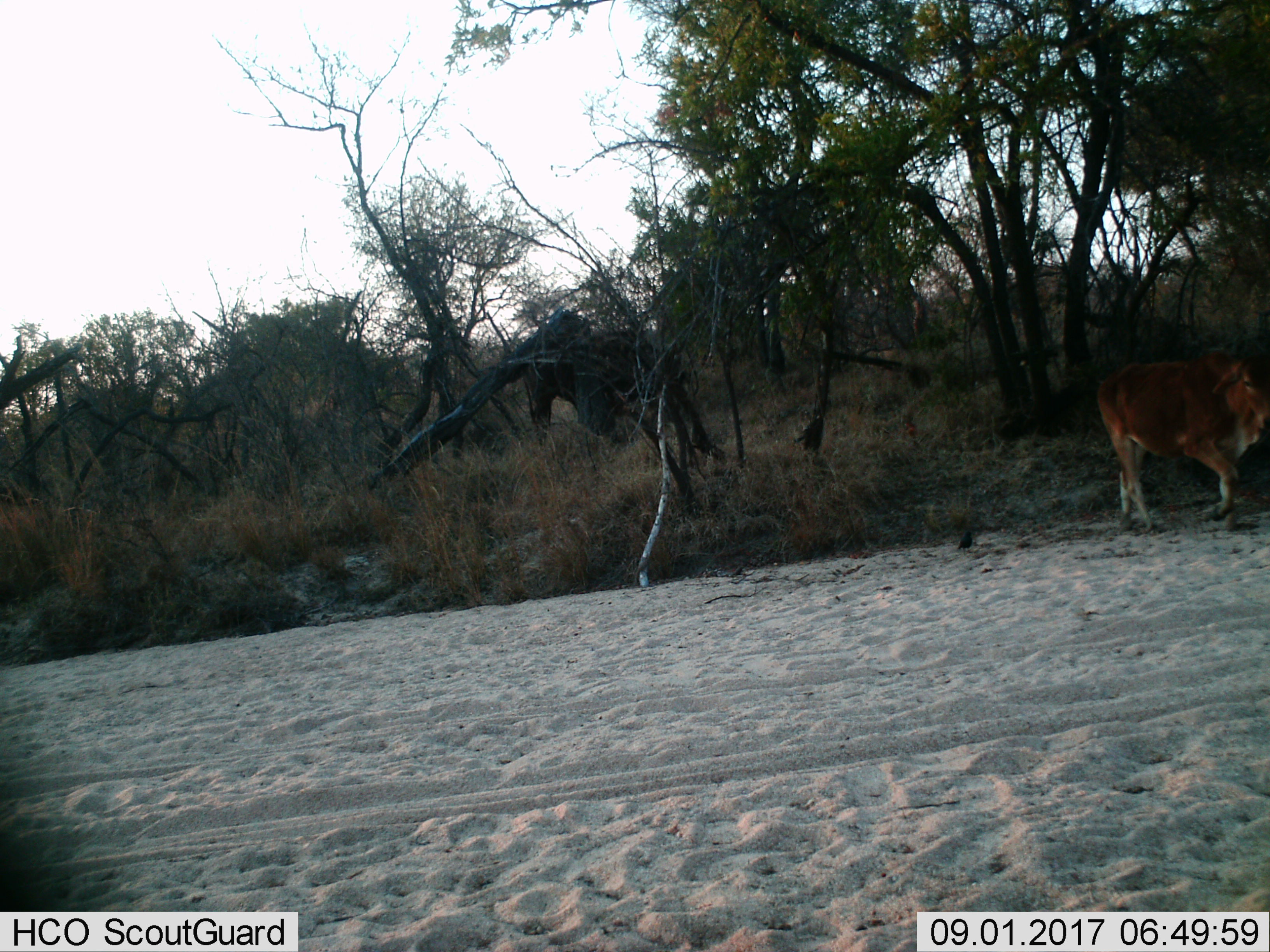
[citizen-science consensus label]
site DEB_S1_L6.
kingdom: Animalia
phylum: Chordata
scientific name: Vertebrata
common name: domestic animal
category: domesticanimal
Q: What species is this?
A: Domesticanimal (domestic animal) (Vertebrata).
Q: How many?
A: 1.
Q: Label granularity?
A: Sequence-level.